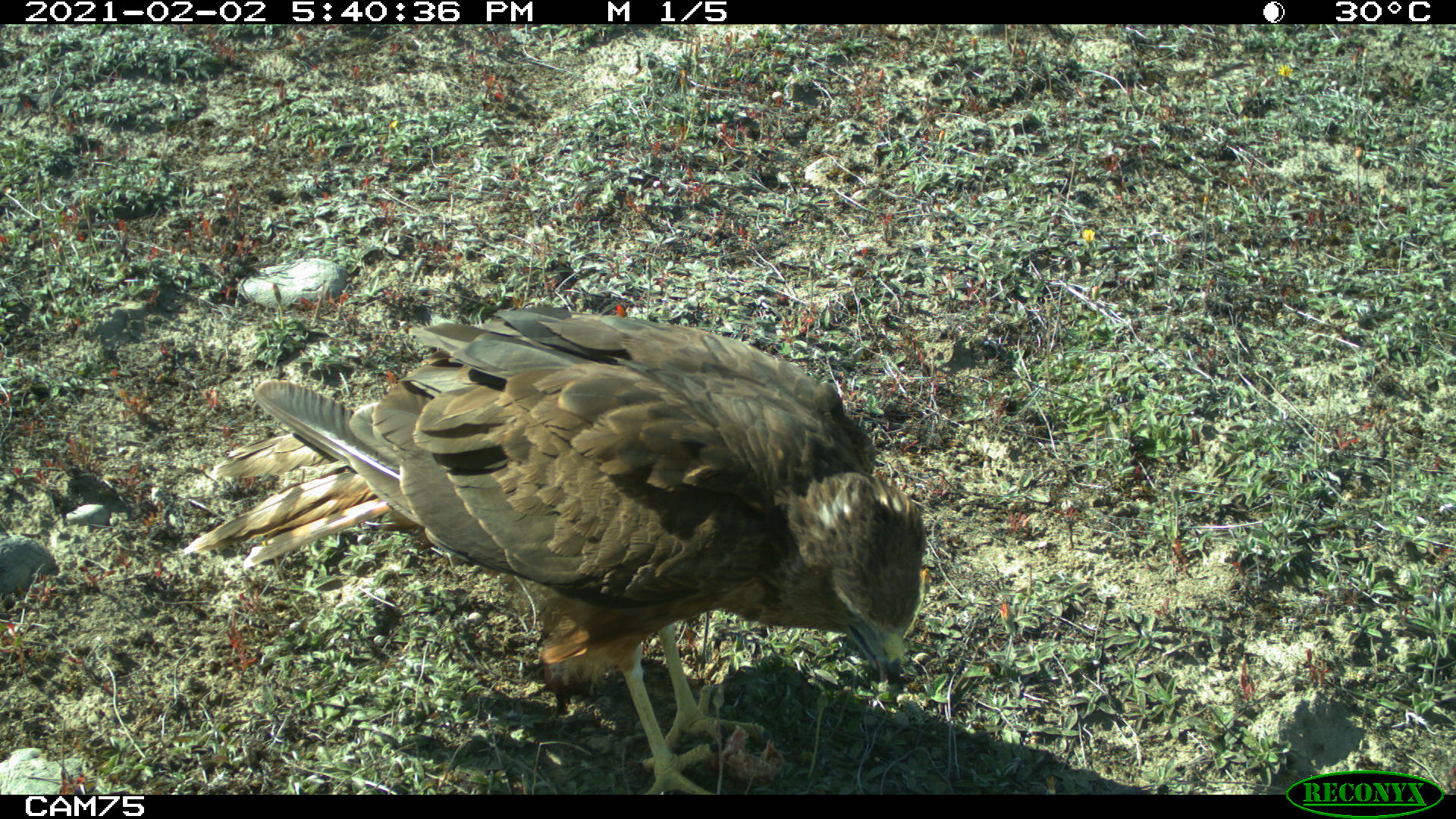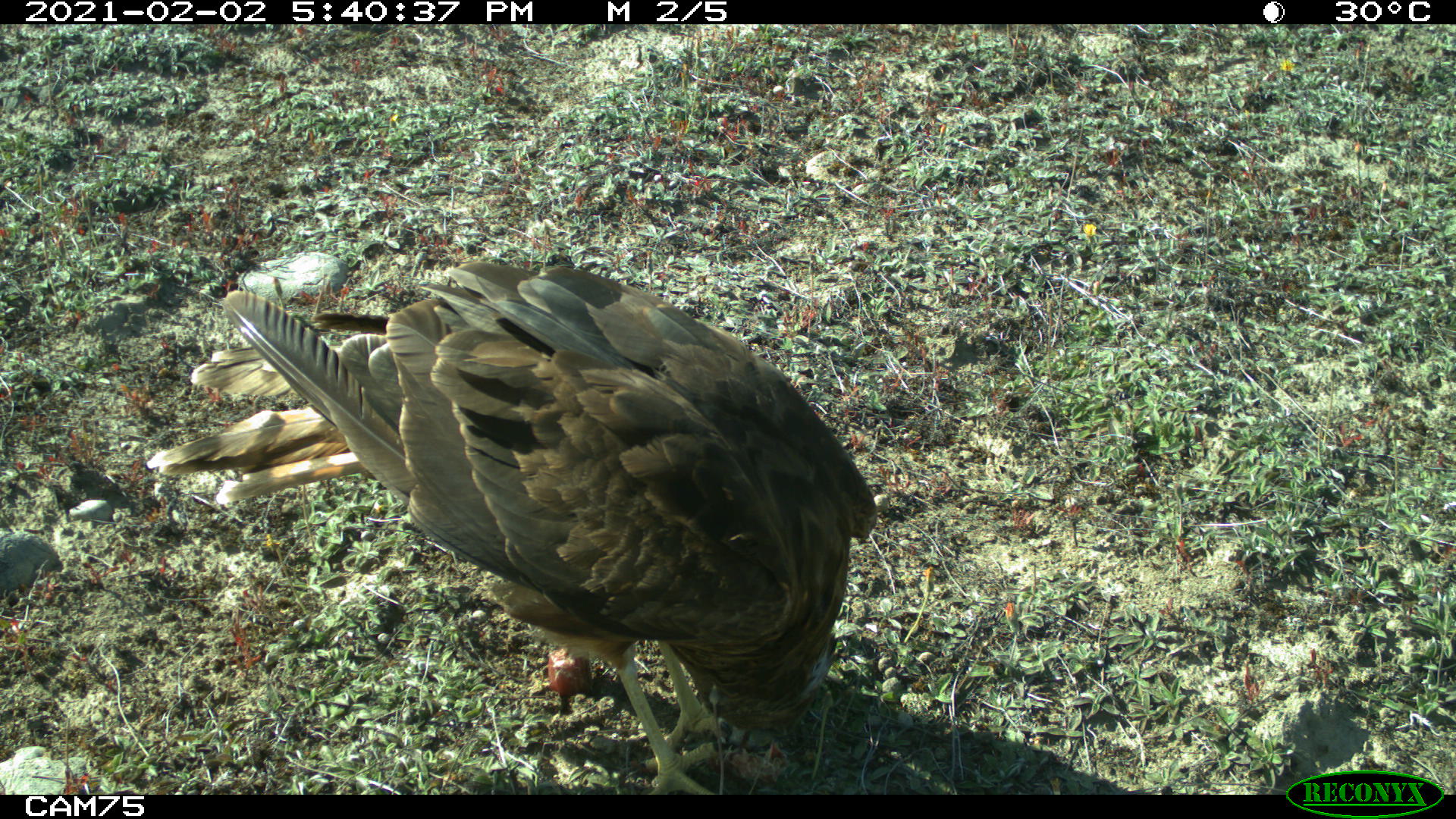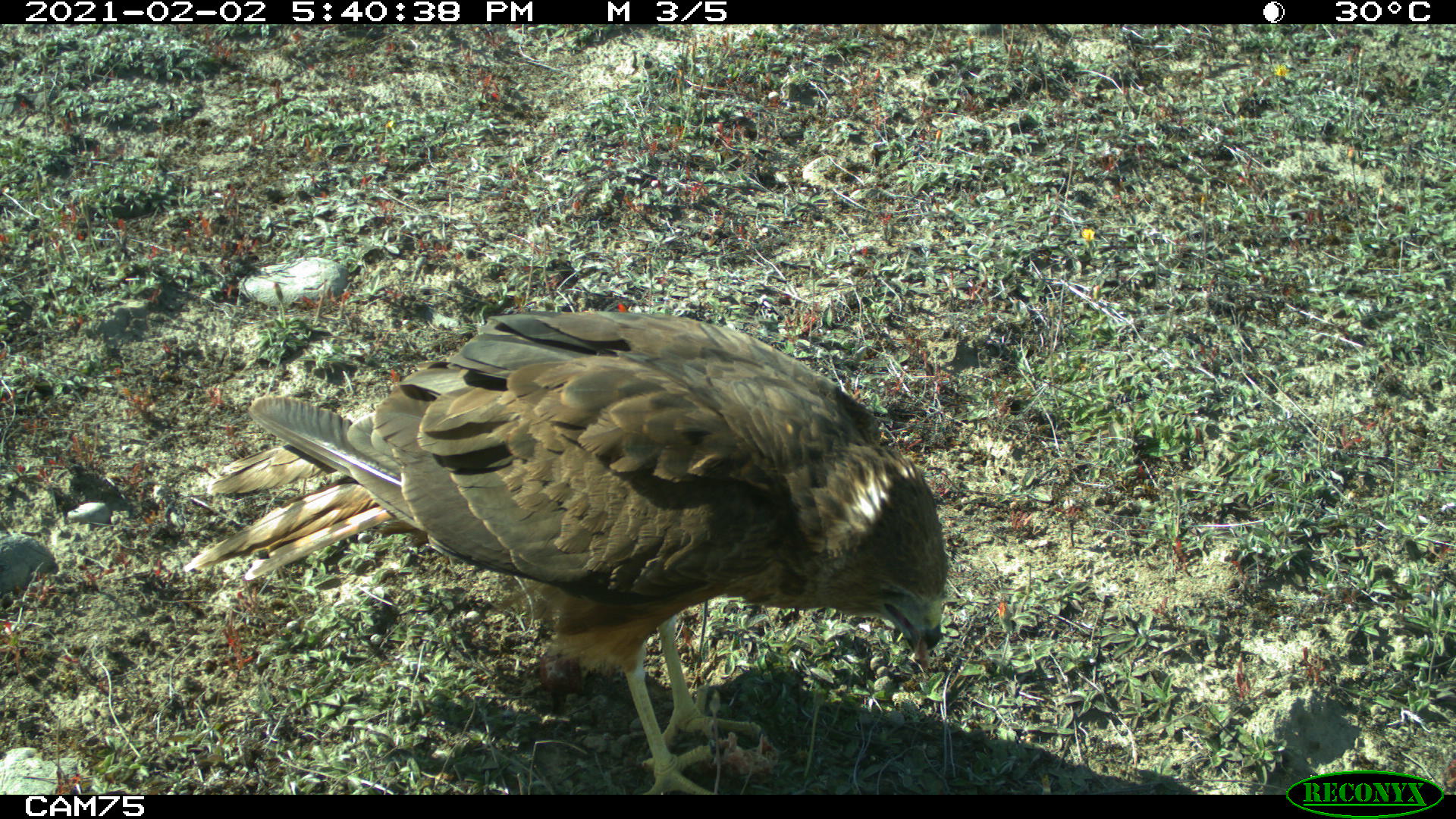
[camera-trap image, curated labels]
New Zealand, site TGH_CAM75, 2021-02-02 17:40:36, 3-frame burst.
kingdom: Animalia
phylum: Chordata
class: Aves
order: Accipitriformes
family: Accipitridae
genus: Circus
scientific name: Circus approximans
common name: swamp harrier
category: harrier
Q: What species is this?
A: Harrier (swamp harrier) (Circus approximans).